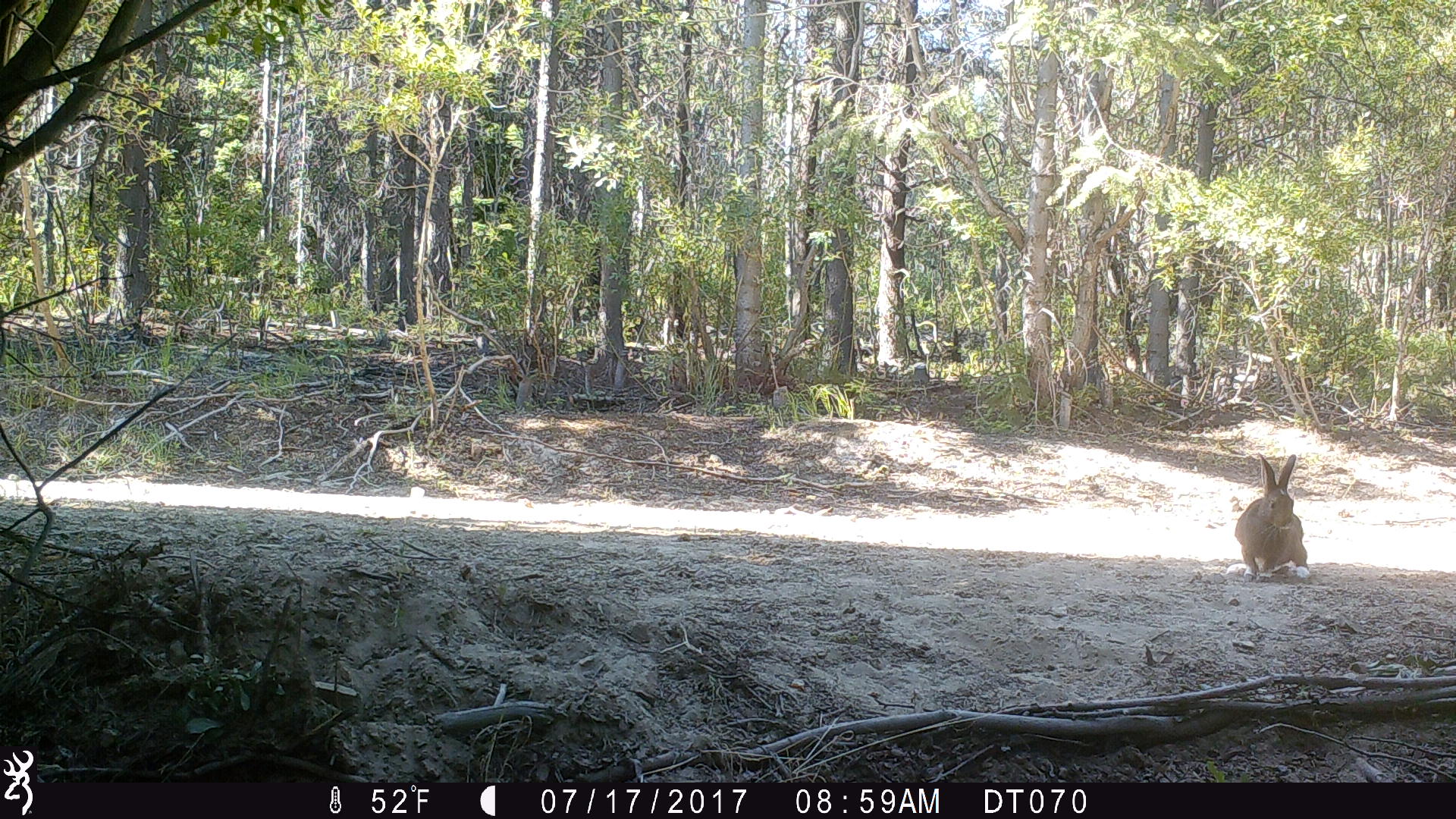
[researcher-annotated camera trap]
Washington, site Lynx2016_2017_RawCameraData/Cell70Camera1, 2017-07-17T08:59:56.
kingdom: Animalia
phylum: Chordata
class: Mammalia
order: Lagomorpha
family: Leporidae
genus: Lepus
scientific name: Lepus americanus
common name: snowshoe hare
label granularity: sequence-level